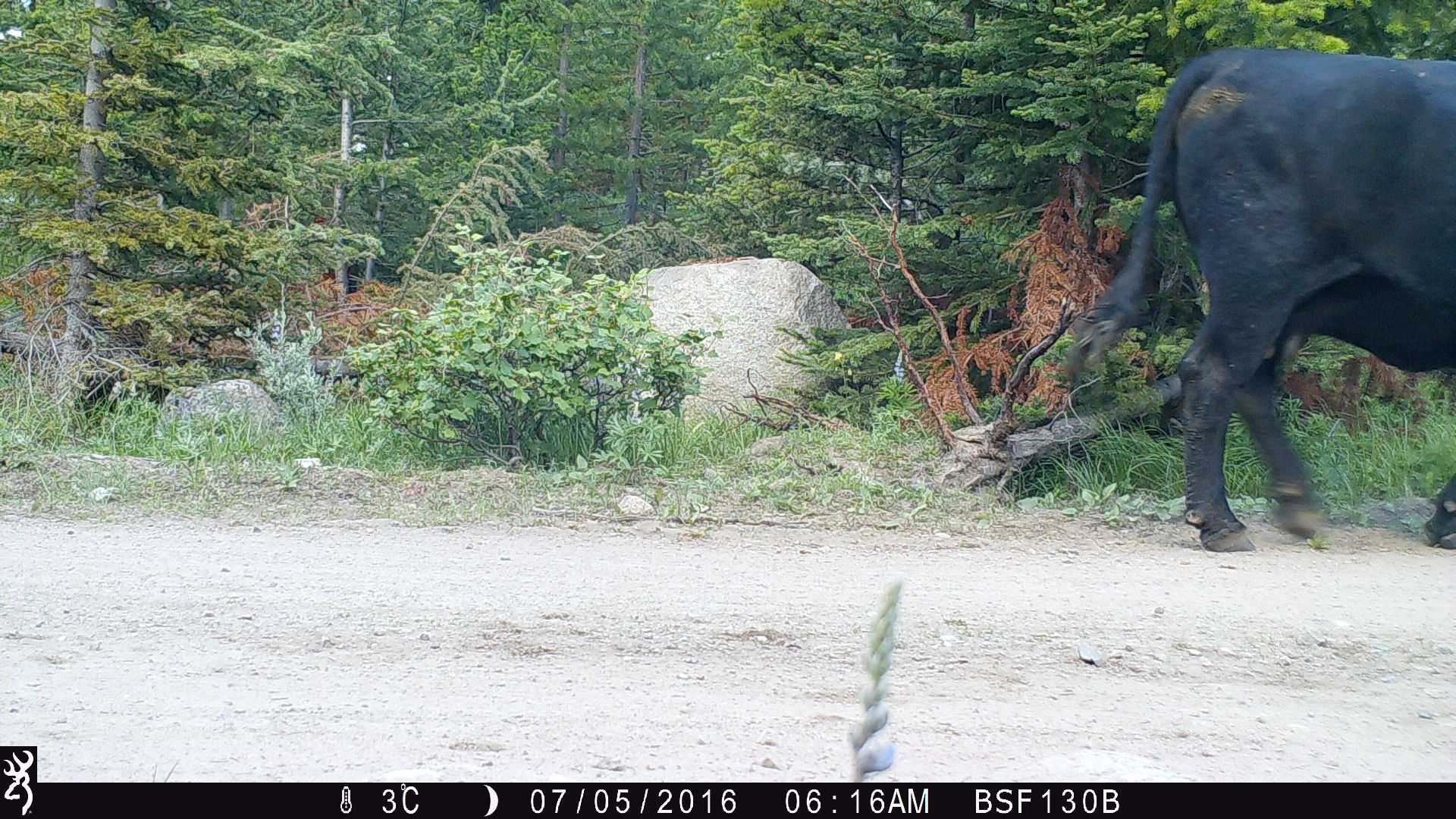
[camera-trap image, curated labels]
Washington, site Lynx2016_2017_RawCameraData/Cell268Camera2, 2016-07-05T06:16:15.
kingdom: Animalia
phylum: Chordata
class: Mammalia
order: Artiodactyla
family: Bovidae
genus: Bos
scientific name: Bos taurus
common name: domestic cattle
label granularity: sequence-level